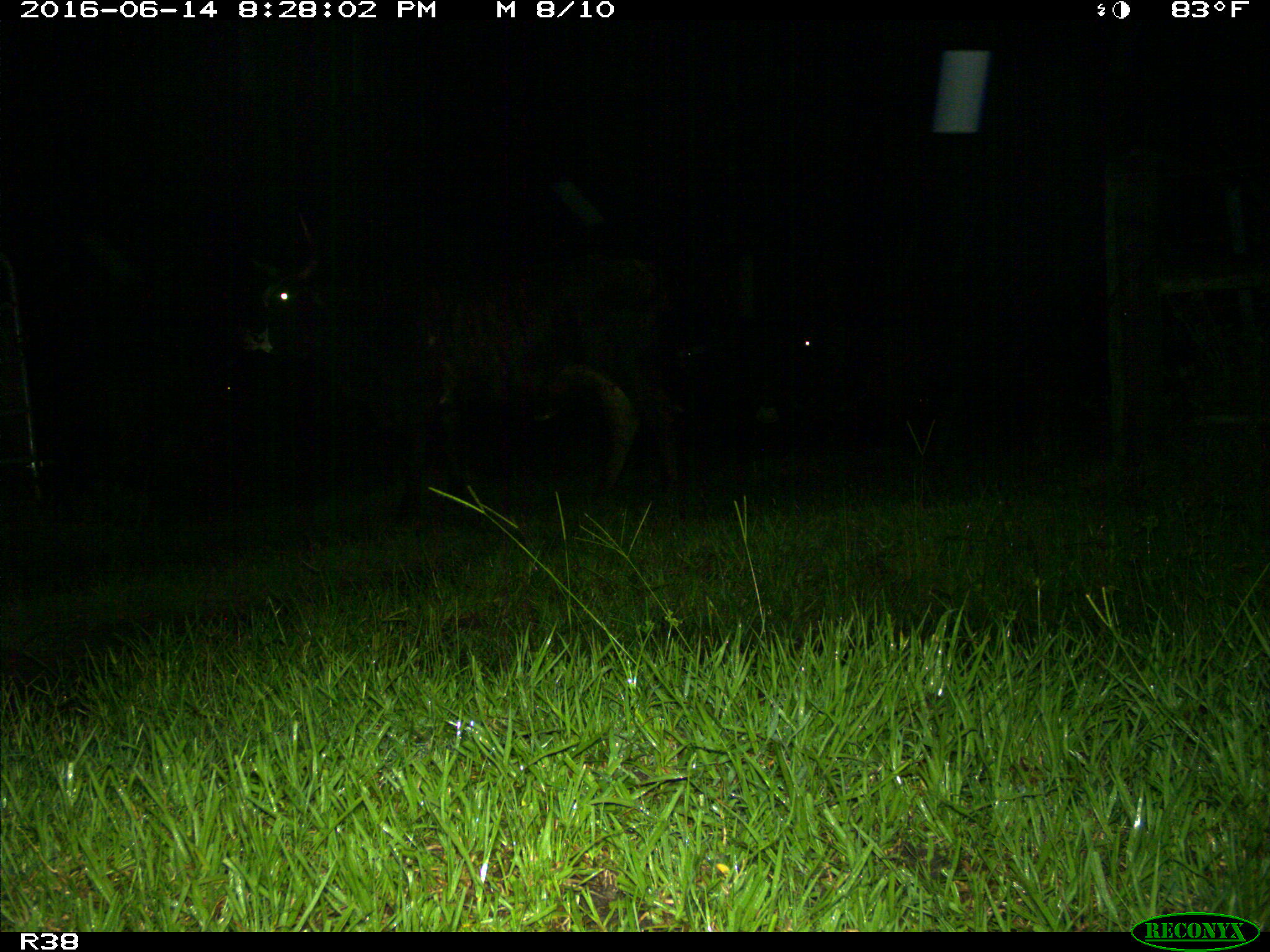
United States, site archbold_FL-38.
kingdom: Animalia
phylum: Chordata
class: Mammalia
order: Artiodactyla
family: Bovidae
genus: Bos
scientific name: Bos taurus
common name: domestic cow